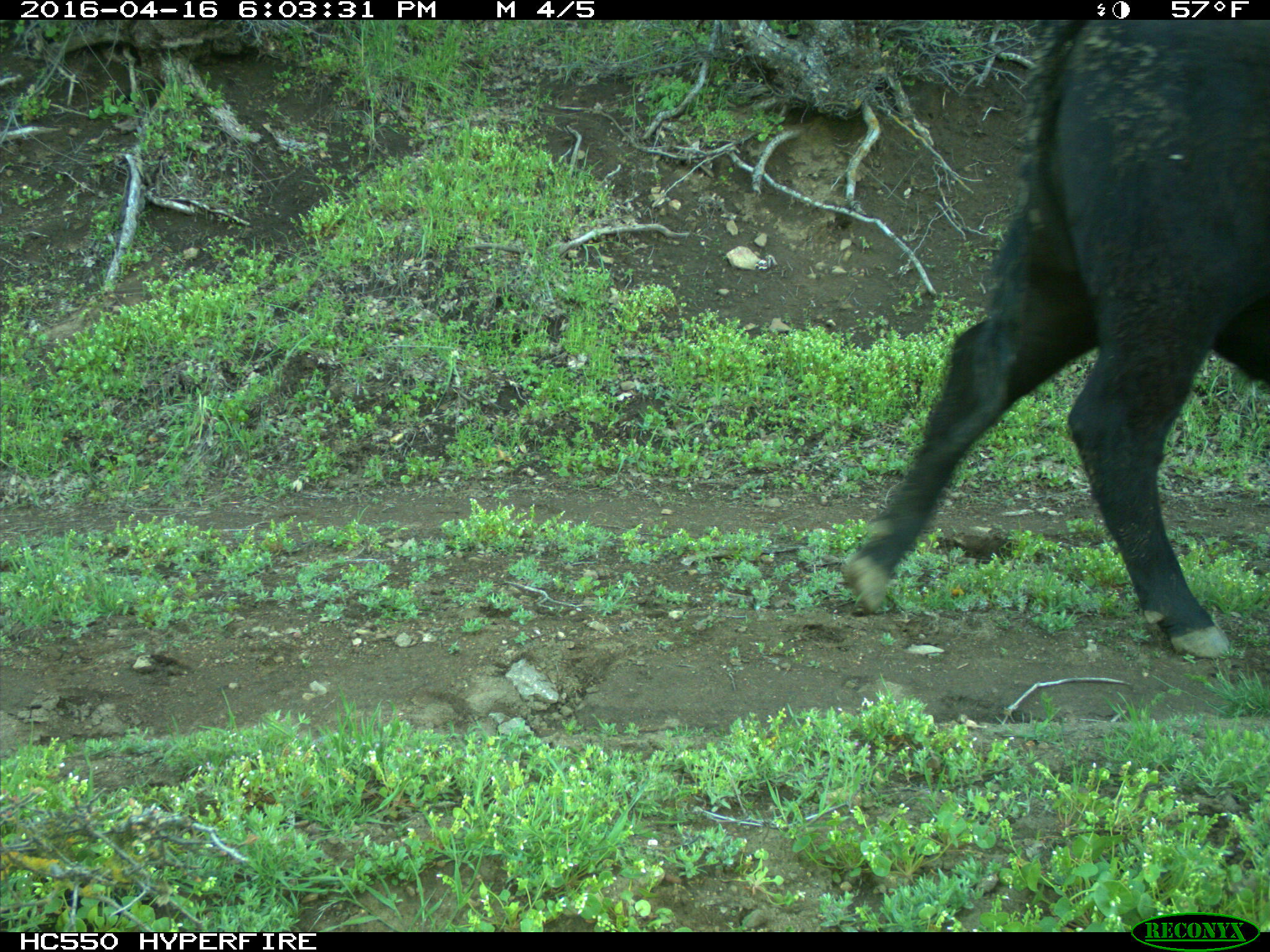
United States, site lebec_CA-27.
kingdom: Animalia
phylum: Chordata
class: Mammalia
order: Artiodactyla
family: Bovidae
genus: Bos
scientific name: Bos taurus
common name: domestic cow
Bos taurus (domestic cow).